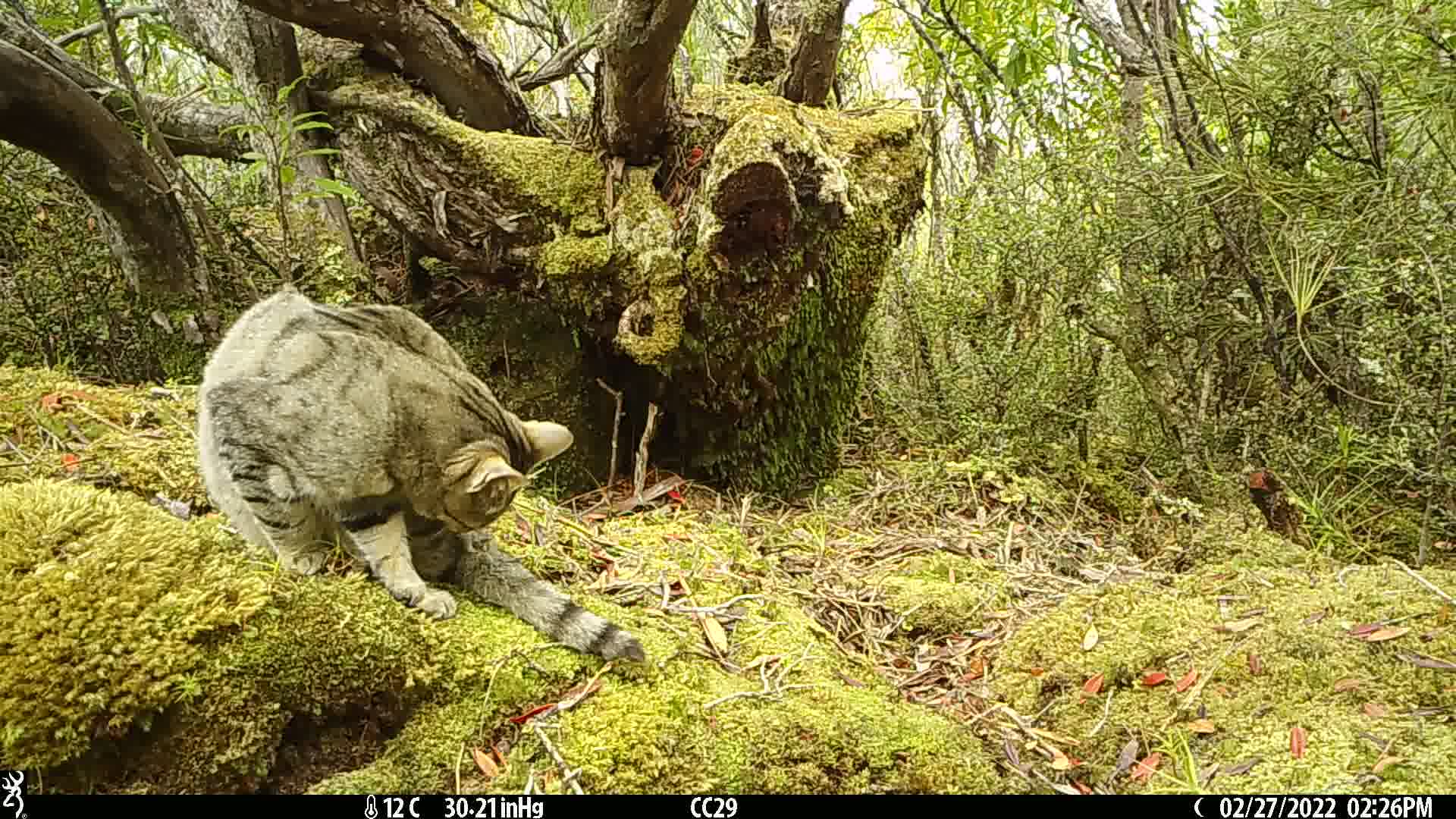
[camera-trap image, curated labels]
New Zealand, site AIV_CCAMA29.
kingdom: Animalia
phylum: Chordata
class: Mammalia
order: Carnivora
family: Felidae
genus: Felis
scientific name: Felis catus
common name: domestic cat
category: cat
Cat (domestic cat) (Felis catus).